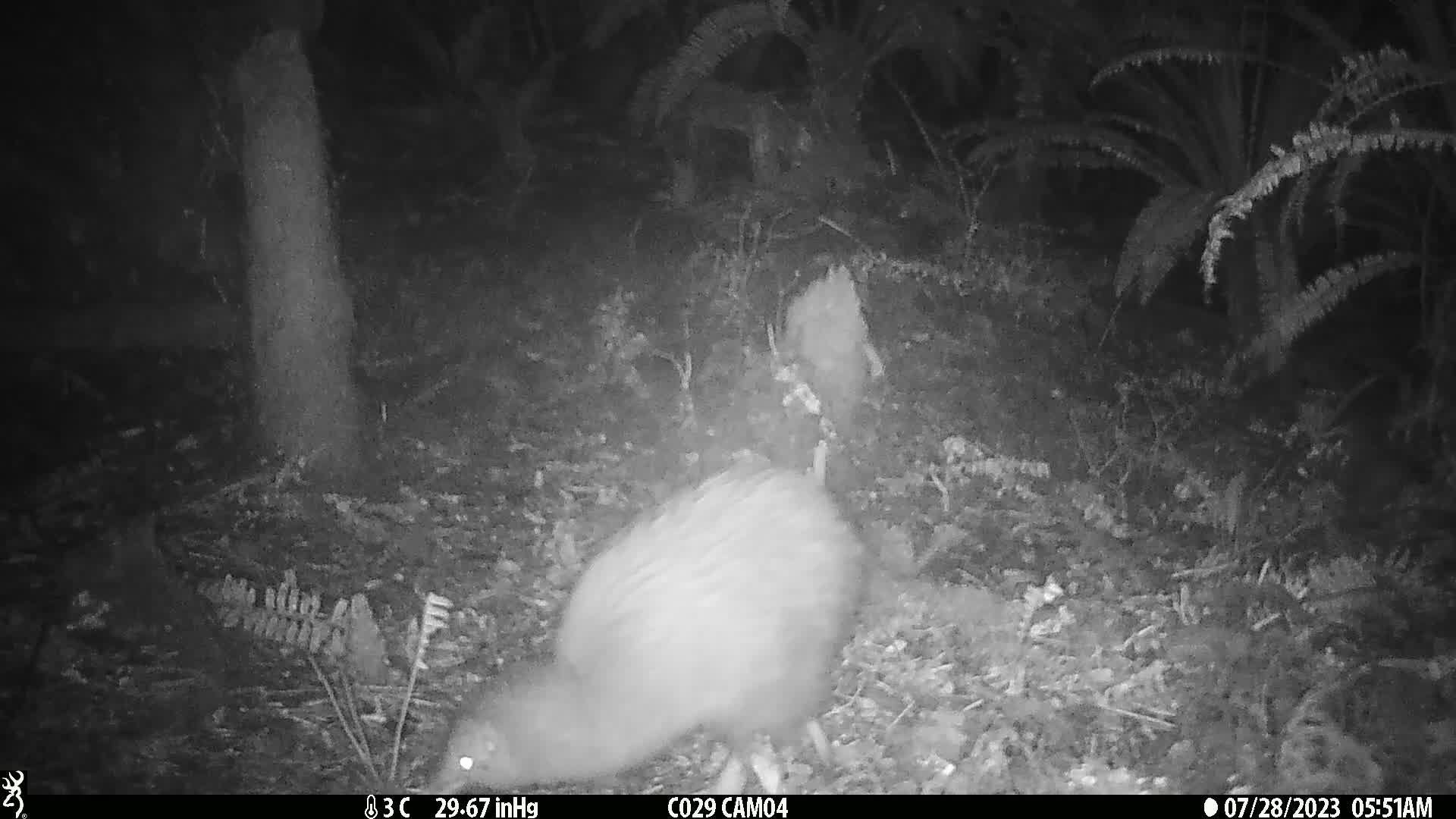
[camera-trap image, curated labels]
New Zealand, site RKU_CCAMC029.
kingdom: Animalia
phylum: Chordata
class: Aves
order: Apterygiformes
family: Apterygidae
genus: Apteryx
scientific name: Apteryx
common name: kiwi